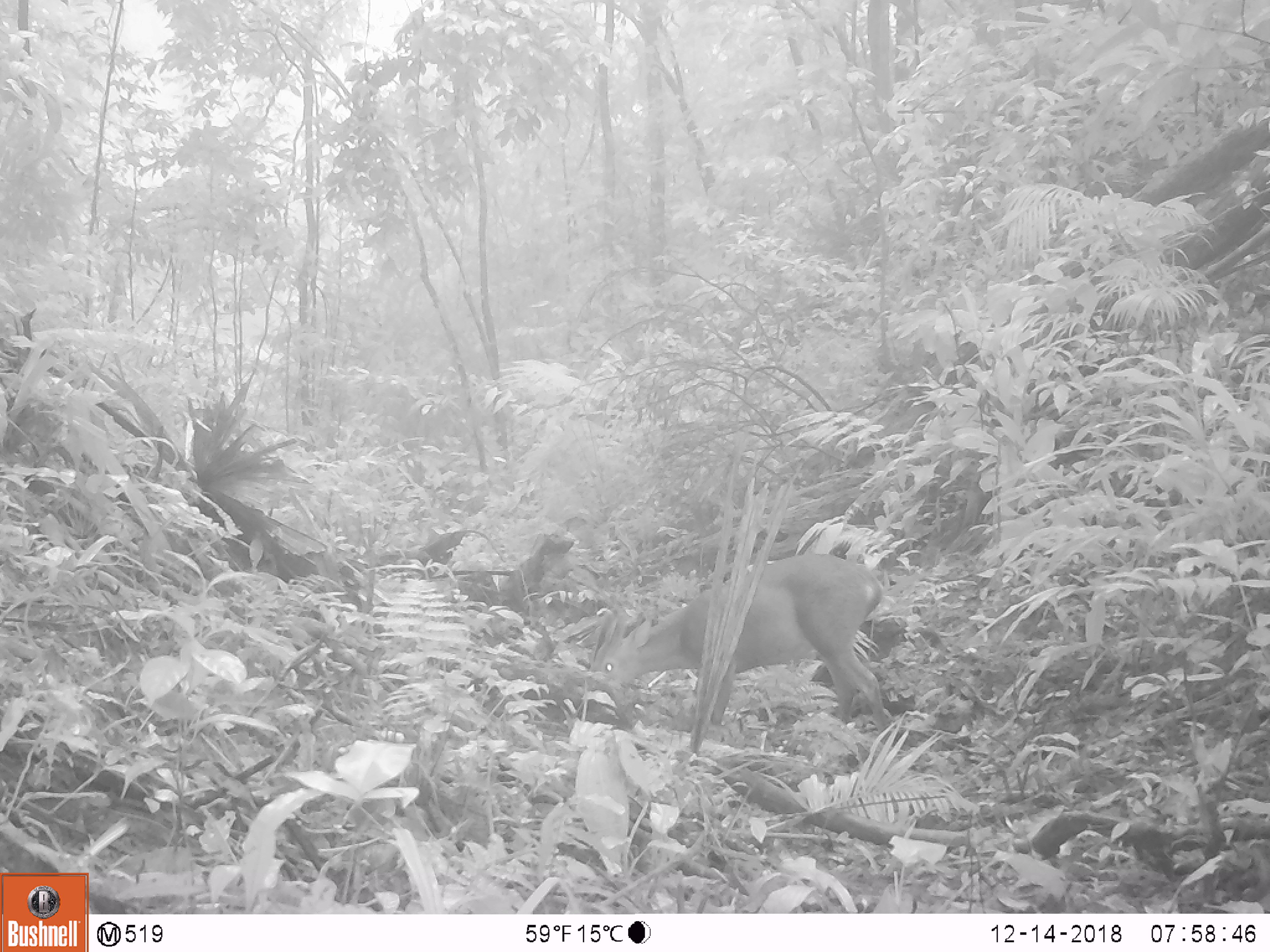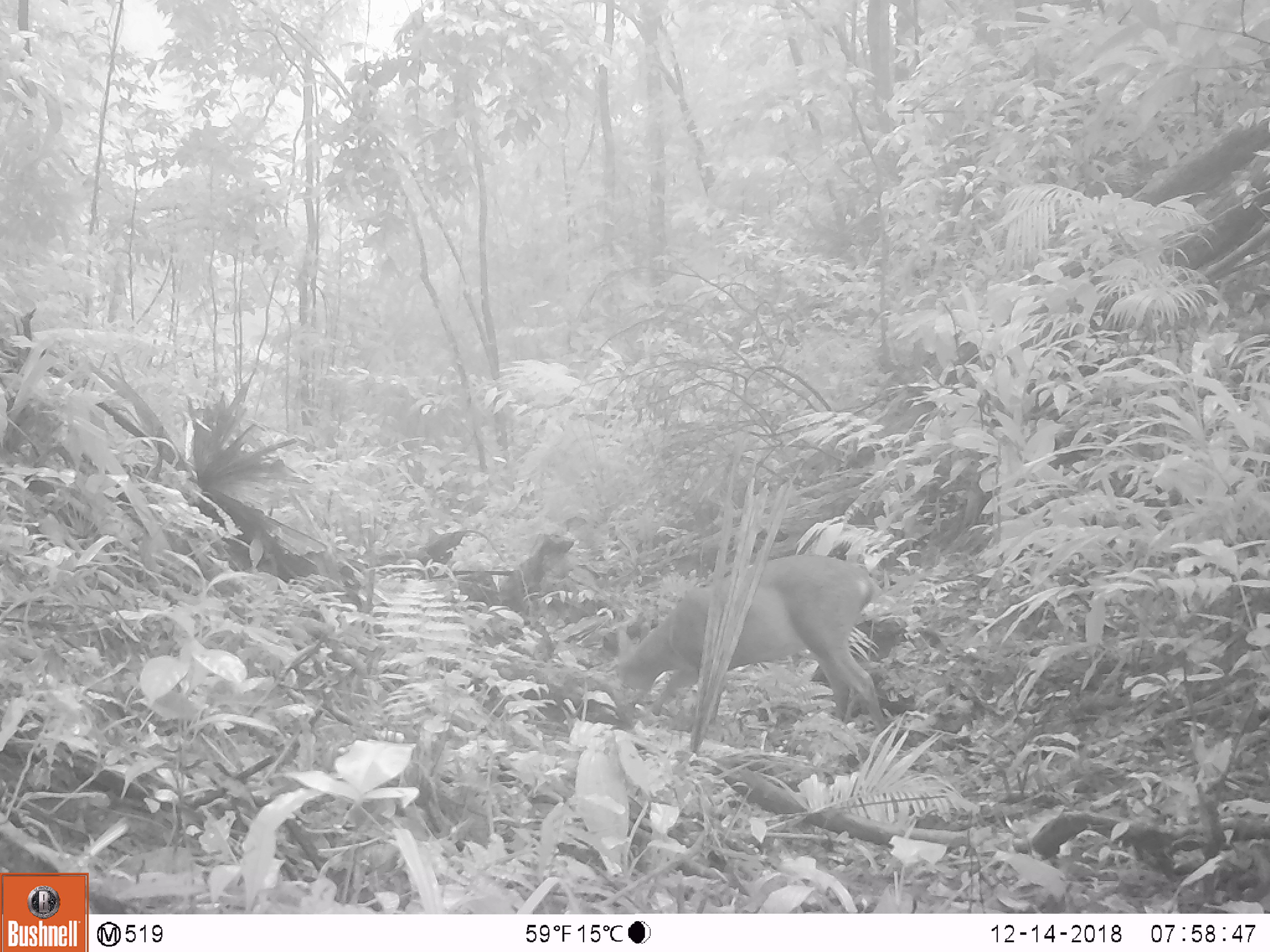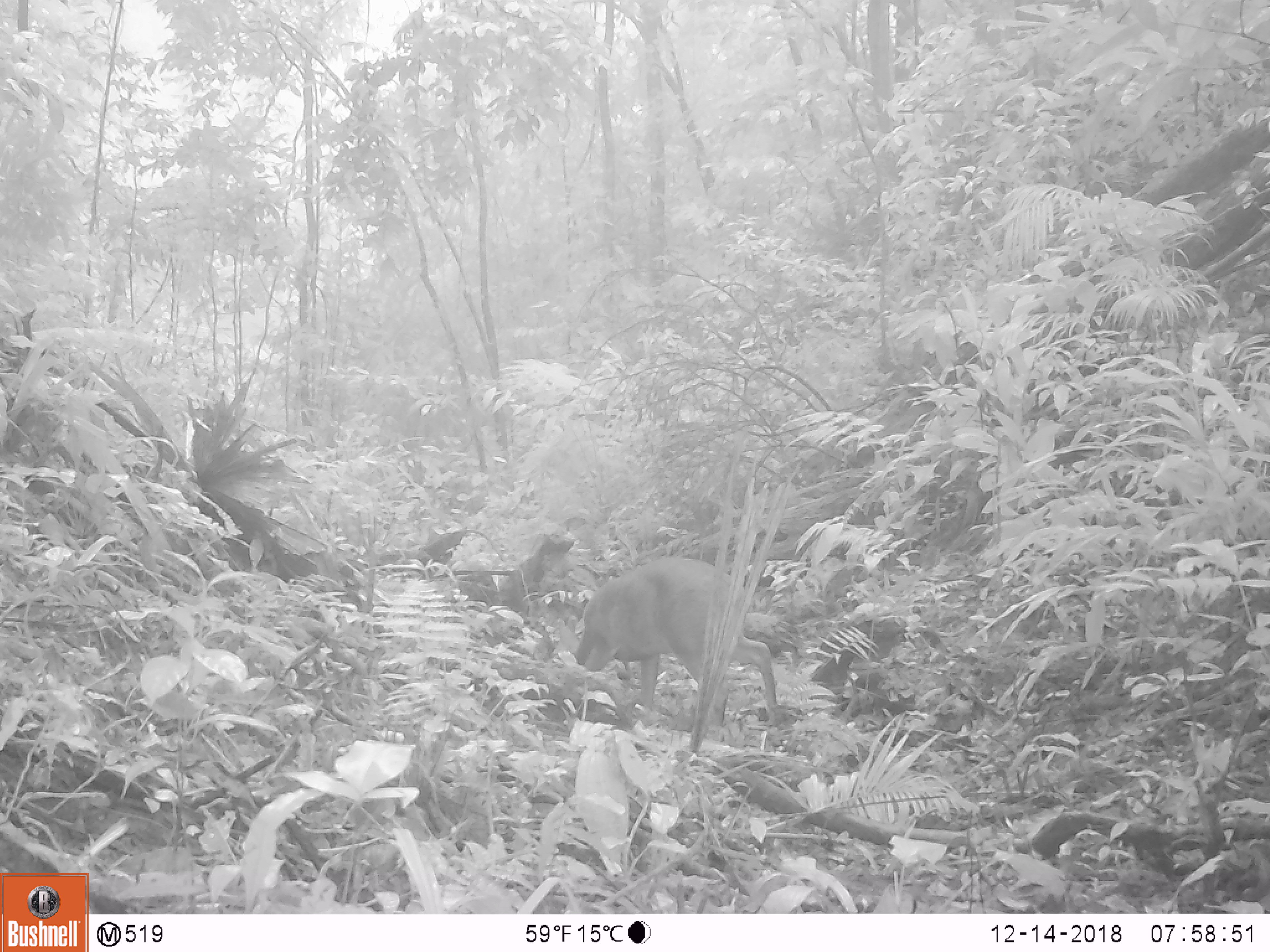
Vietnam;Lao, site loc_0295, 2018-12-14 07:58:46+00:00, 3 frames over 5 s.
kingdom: Animalia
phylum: Chordata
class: Mammalia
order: Artiodactyla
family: Cervidae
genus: Muntiacus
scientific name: Muntiacus vuquangensis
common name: large-antlered muntjac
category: large antlered muntjac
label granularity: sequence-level